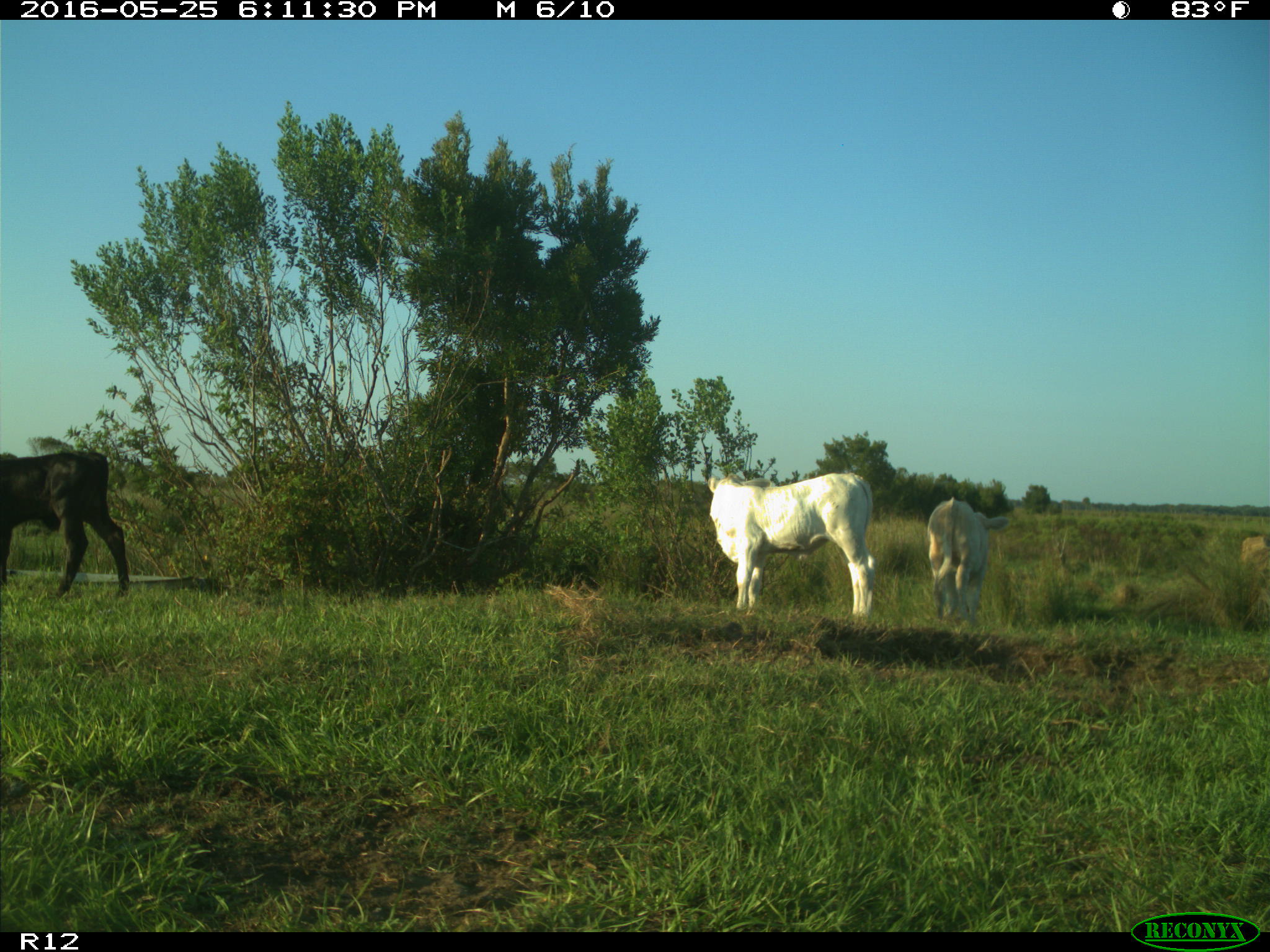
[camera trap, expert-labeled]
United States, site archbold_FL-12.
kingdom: Animalia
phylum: Chordata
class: Mammalia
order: Artiodactyla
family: Bovidae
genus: Bos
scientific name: Bos taurus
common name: domestic cow